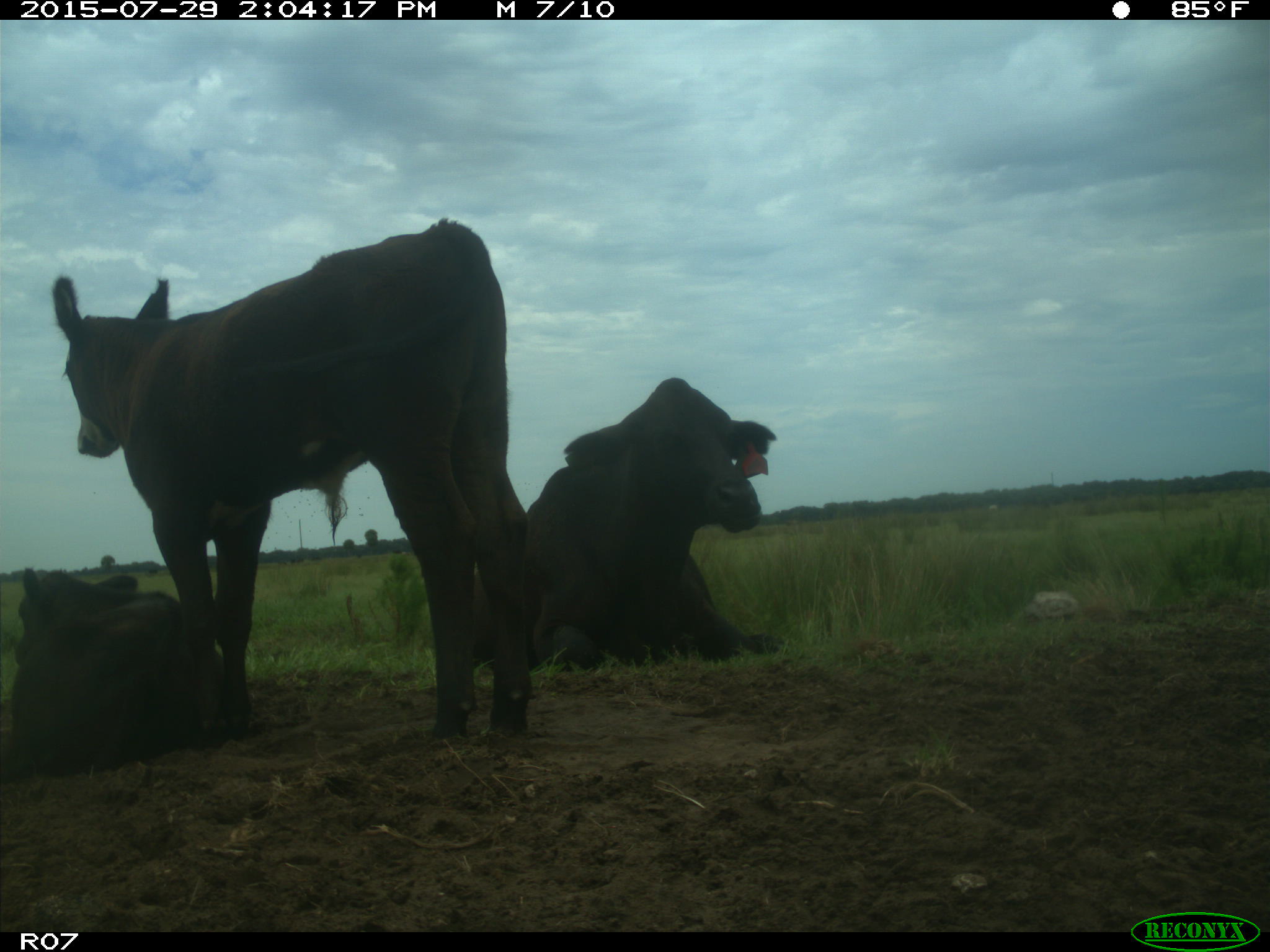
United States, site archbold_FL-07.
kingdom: Animalia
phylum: Chordata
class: Mammalia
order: Artiodactyla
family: Bovidae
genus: Bos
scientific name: Bos taurus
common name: domestic cow